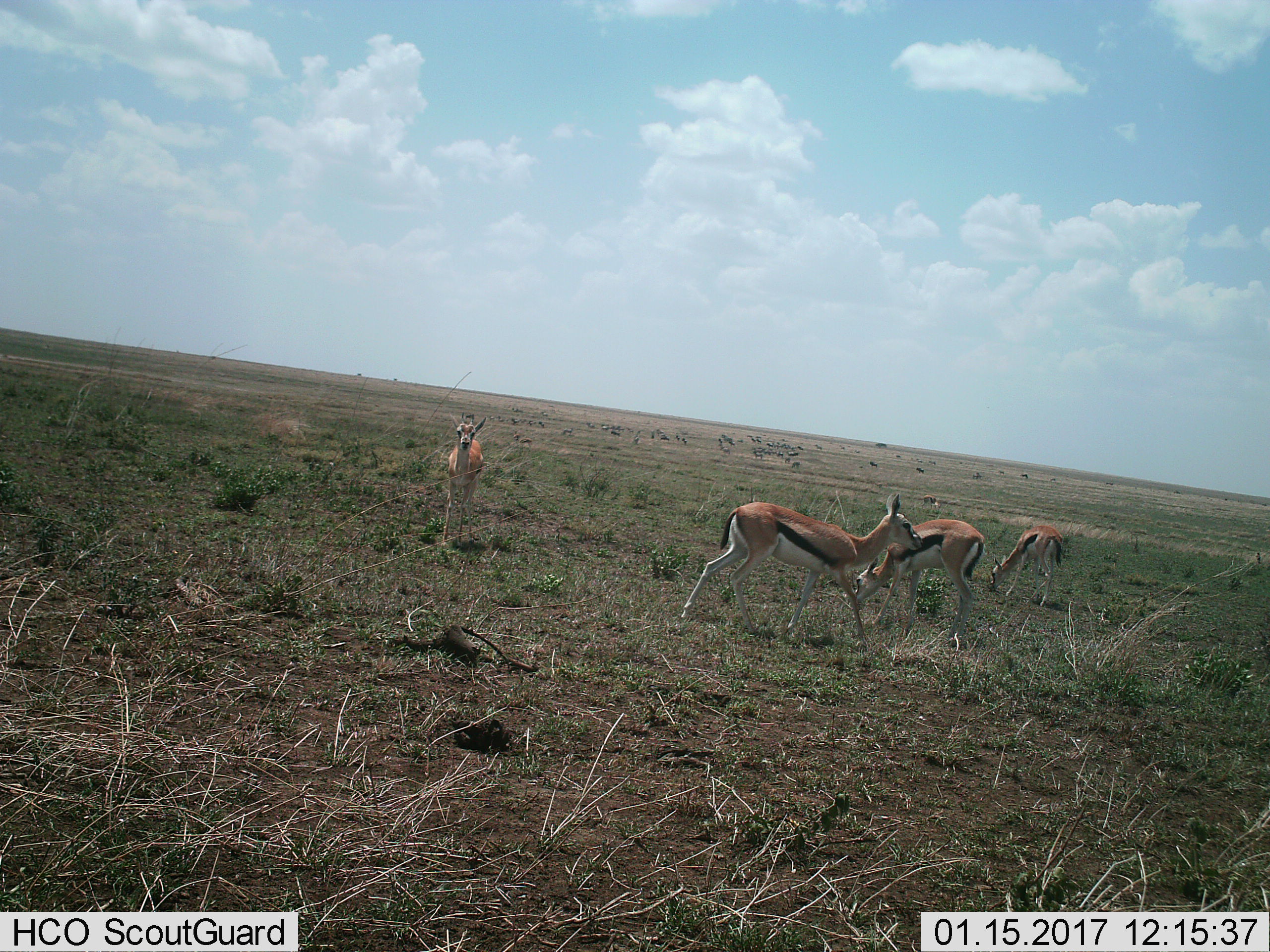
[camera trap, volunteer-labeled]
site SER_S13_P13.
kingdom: Animalia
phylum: Chordata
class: Mammalia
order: Artiodactyla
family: Bovidae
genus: Eudorcas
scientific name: Eudorcas thomsonii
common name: thomson's gazelle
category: gazellethomsons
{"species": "gazellethomsons (thomson's gazelle) (Eudorcas thomsonii)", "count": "4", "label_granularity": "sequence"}